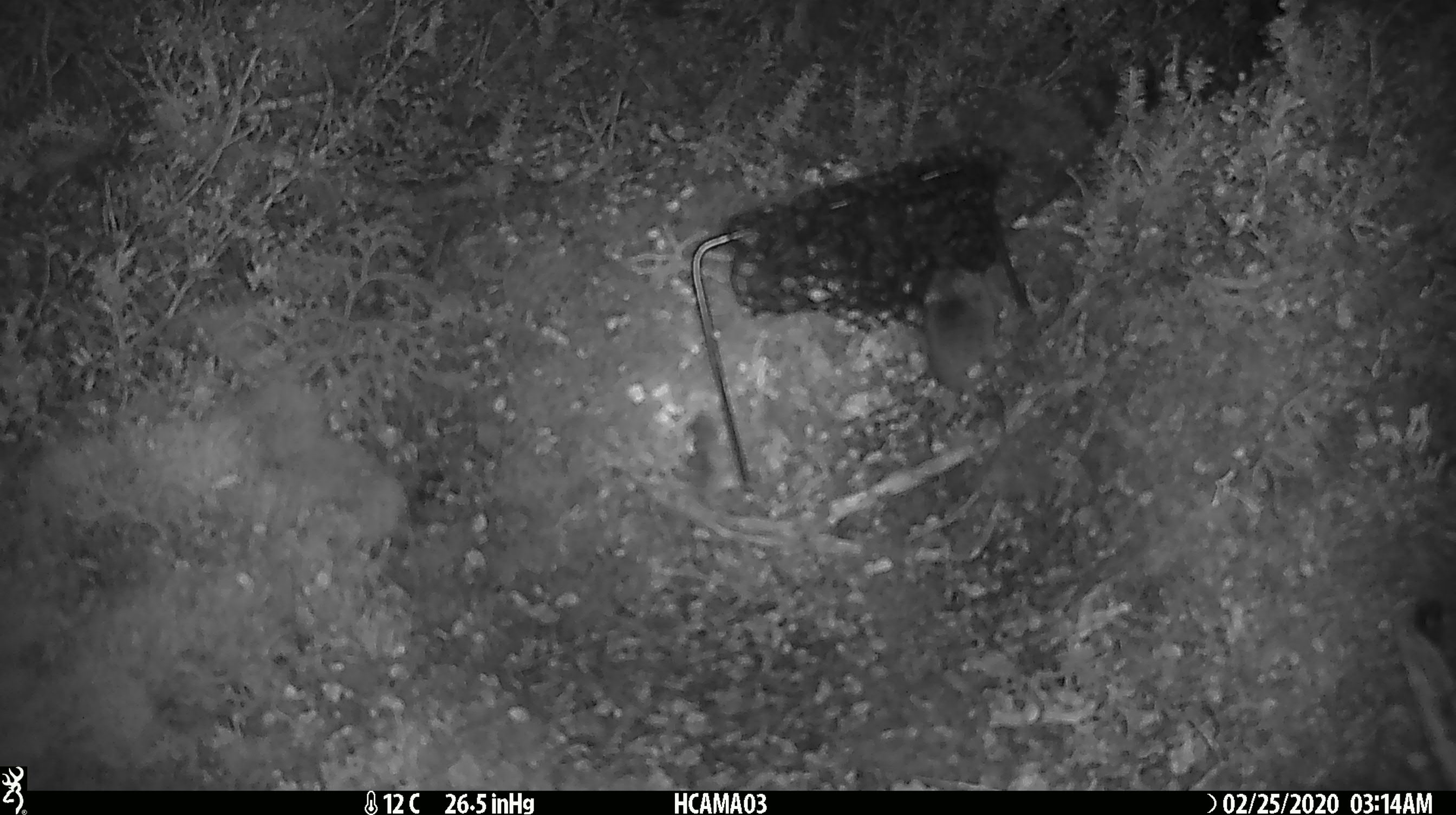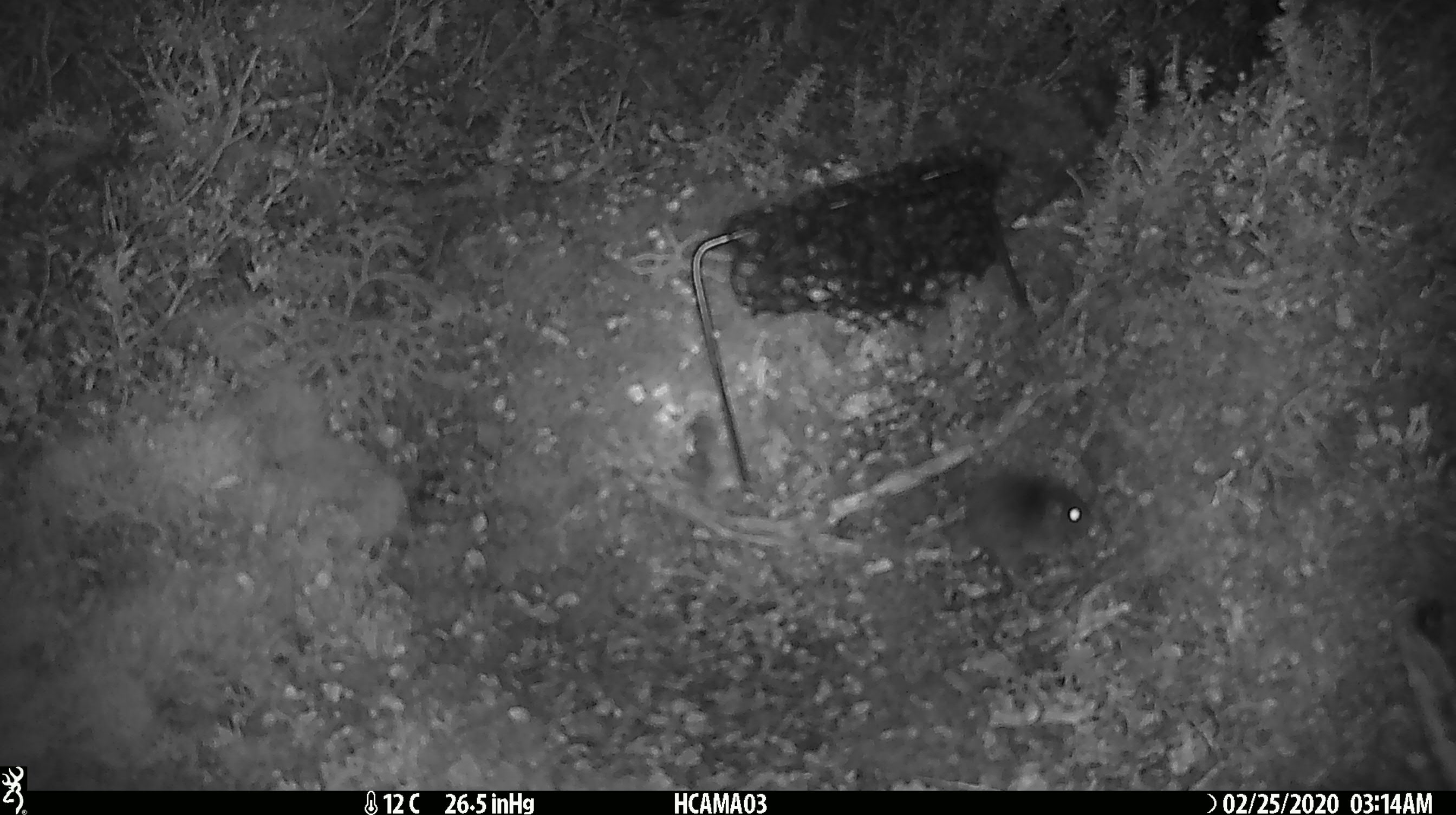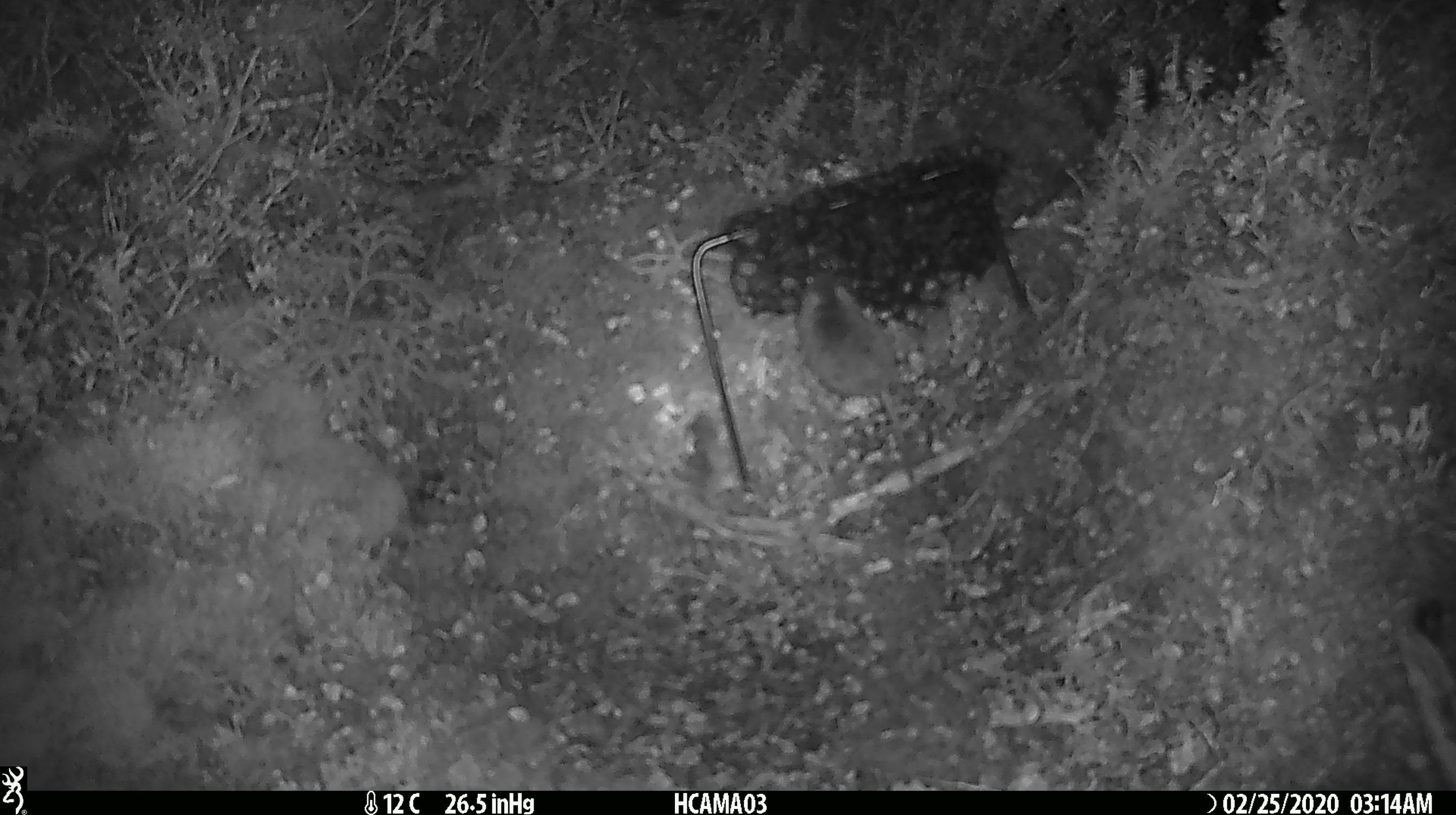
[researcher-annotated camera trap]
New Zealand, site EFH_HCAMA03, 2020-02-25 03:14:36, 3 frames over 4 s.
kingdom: Animalia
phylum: Chordata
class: Mammalia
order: Rodentia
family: Muridae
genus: Mus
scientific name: Mus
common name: mouse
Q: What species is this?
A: Mouse (Mus).